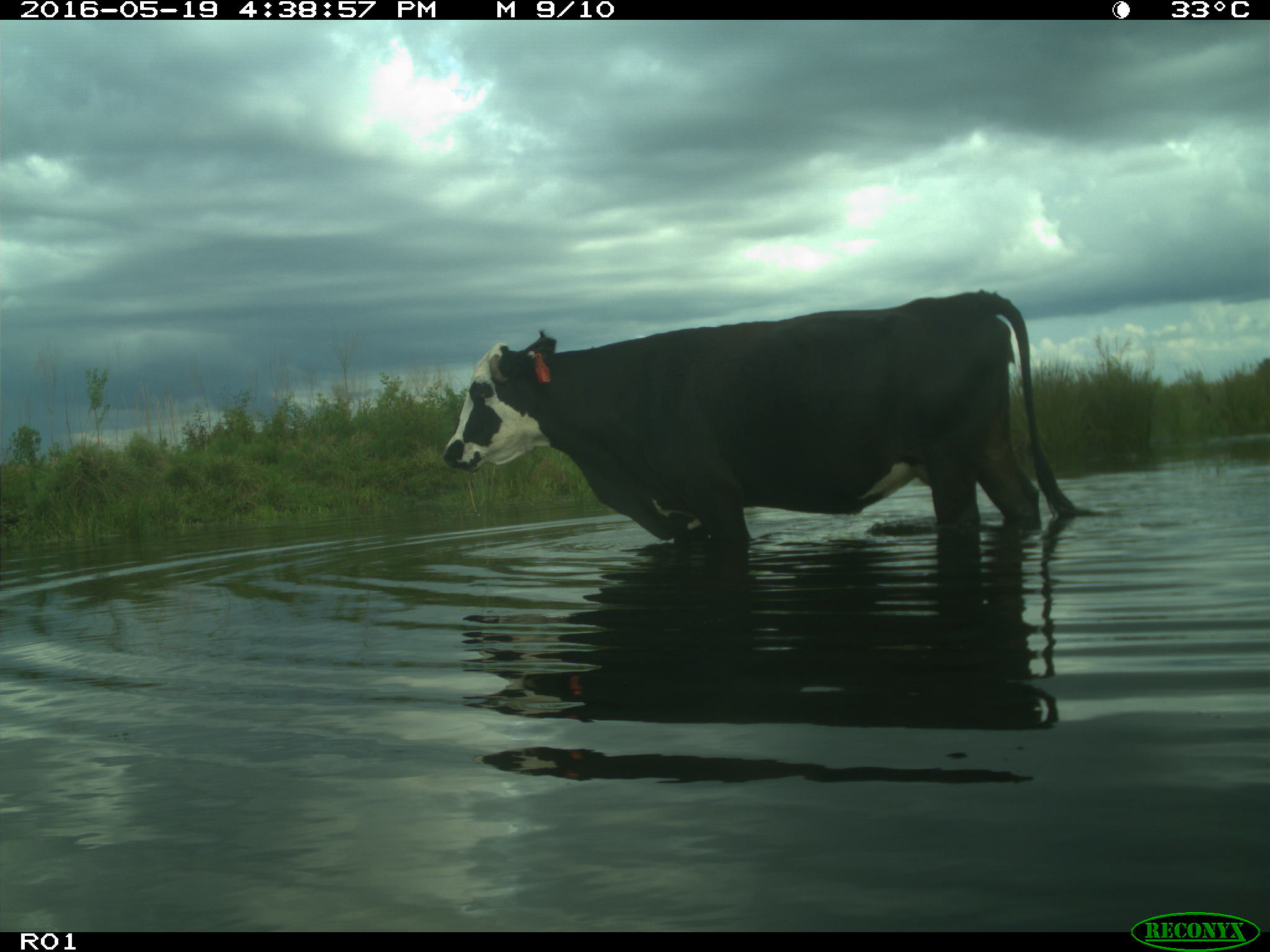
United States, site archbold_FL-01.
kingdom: Animalia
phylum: Chordata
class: Mammalia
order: Artiodactyla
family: Bovidae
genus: Bos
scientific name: Bos taurus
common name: domestic cow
Bos taurus (domestic cow).